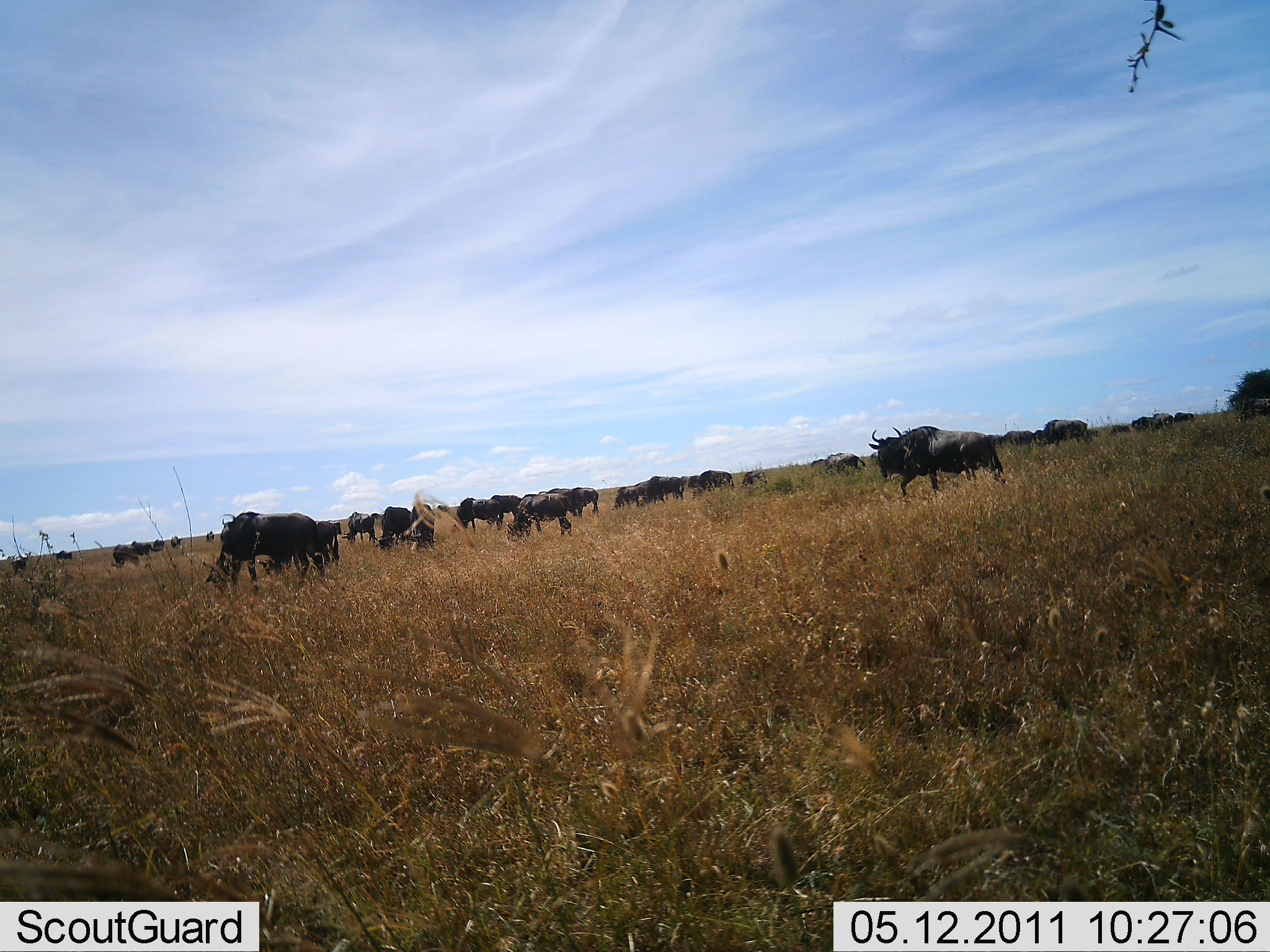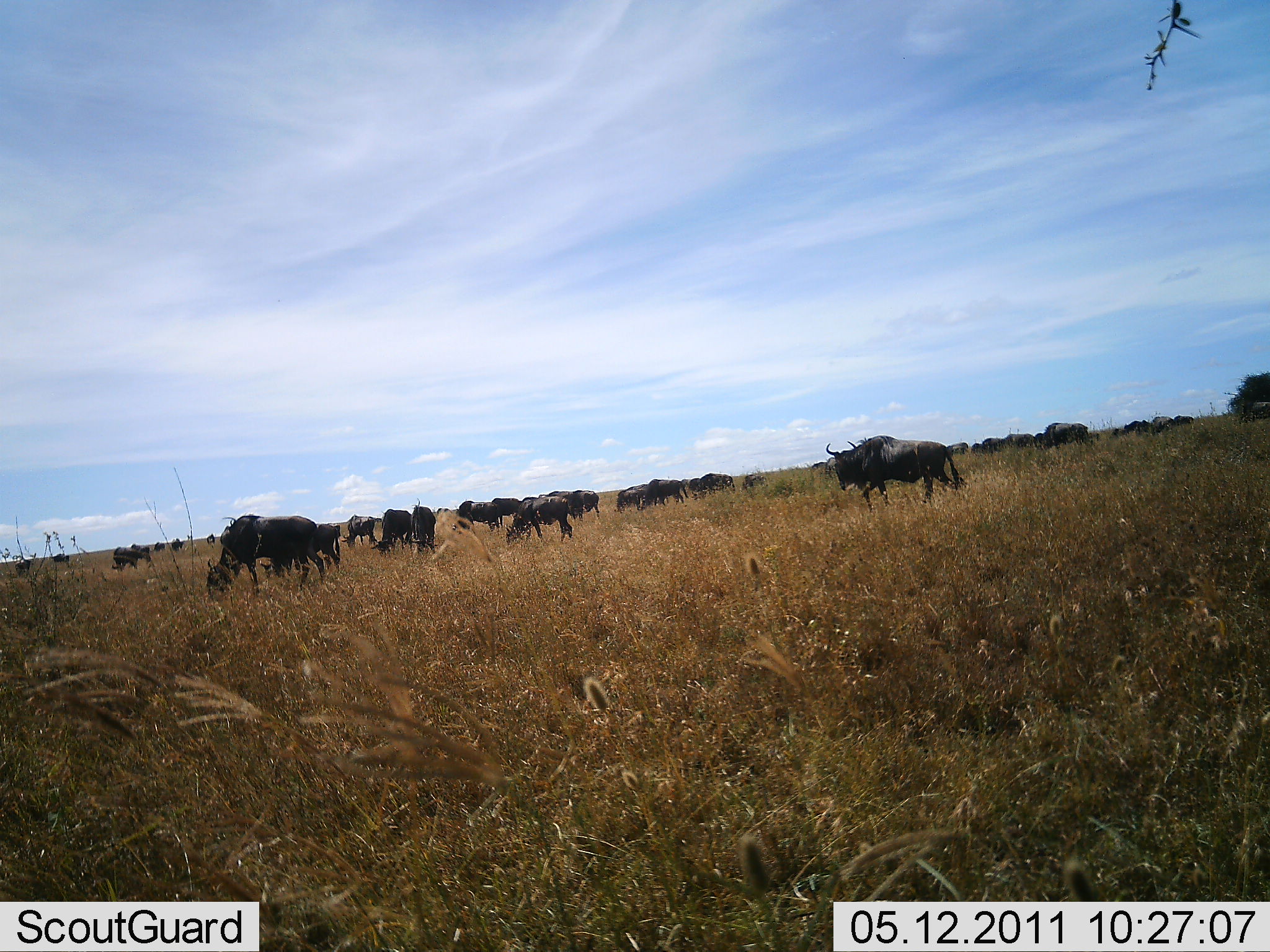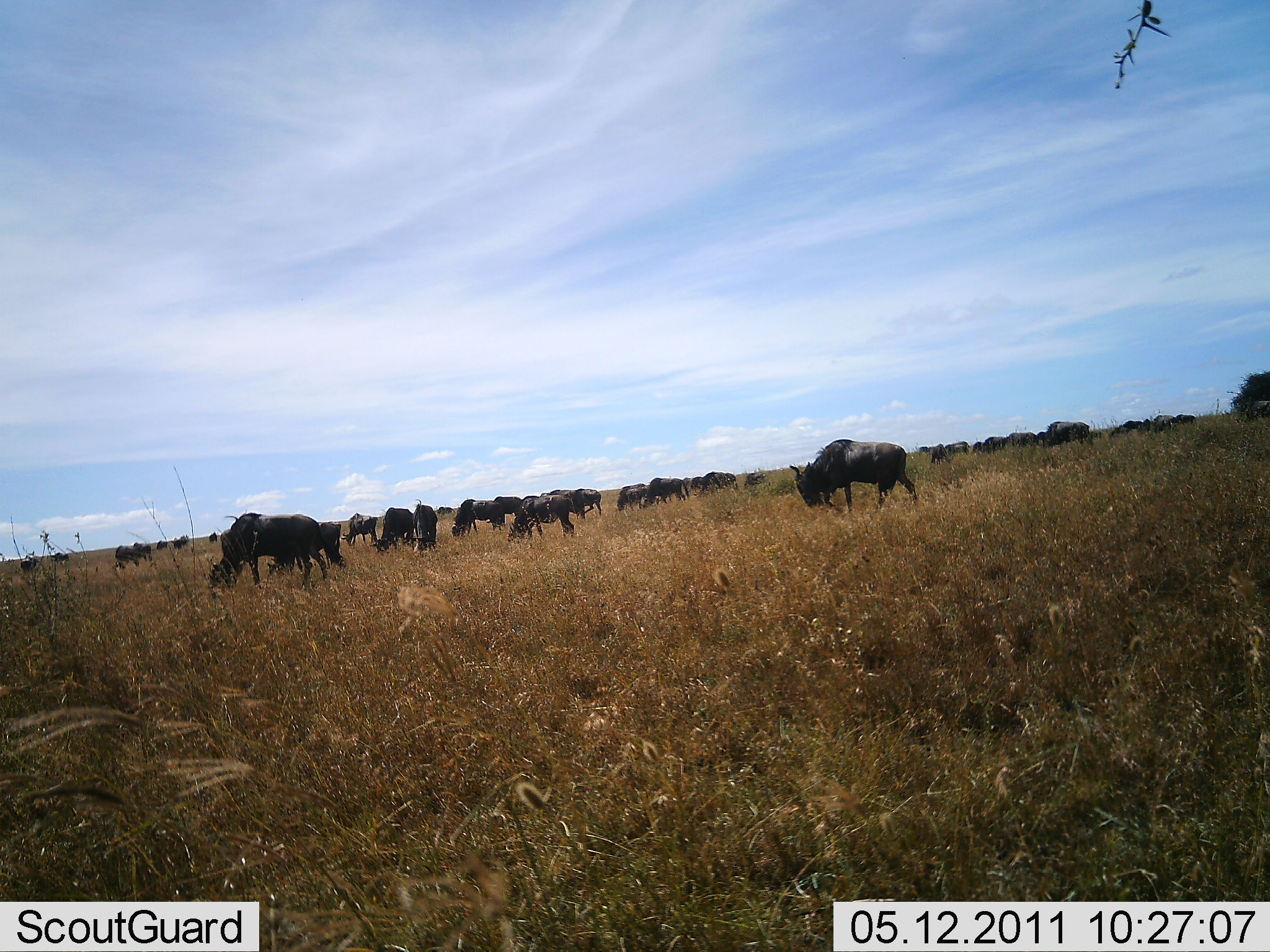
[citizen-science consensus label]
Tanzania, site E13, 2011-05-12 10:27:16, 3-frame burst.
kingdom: Animalia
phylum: Chordata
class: Mammalia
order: Artiodactyla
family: Bovidae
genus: Connochaetes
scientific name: Connochaetes taurinus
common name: blue wildebeest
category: wildebeest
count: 11-50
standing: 70%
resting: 20%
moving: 60%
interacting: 10%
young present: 0%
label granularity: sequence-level